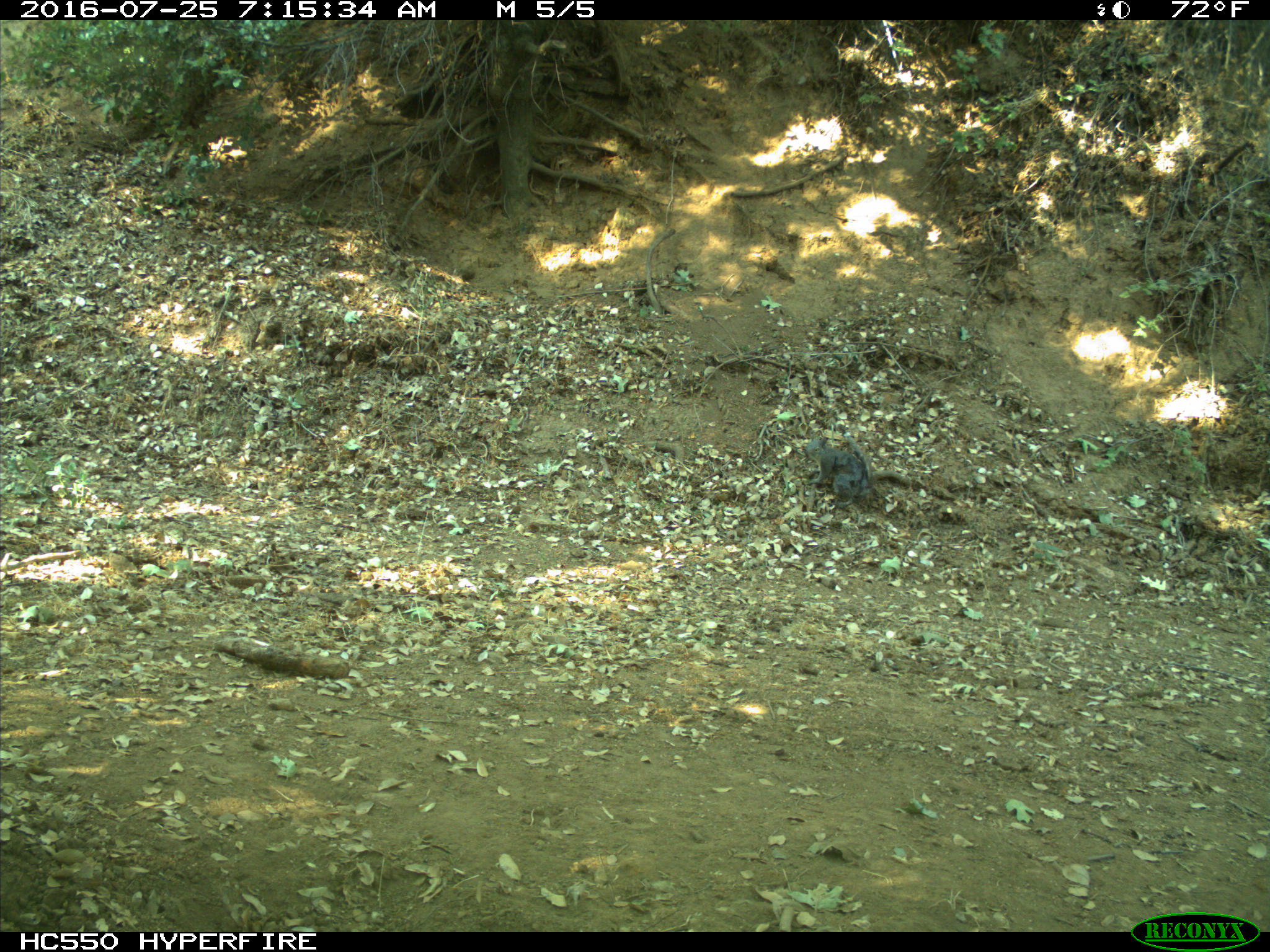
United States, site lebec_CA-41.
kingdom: Animalia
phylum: Chordata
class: Mammalia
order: Rodentia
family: Sciuridae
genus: Sciurus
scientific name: Sciurus carolinensis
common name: eastern gray squirrel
Sciurus carolinensis (eastern gray squirrel).